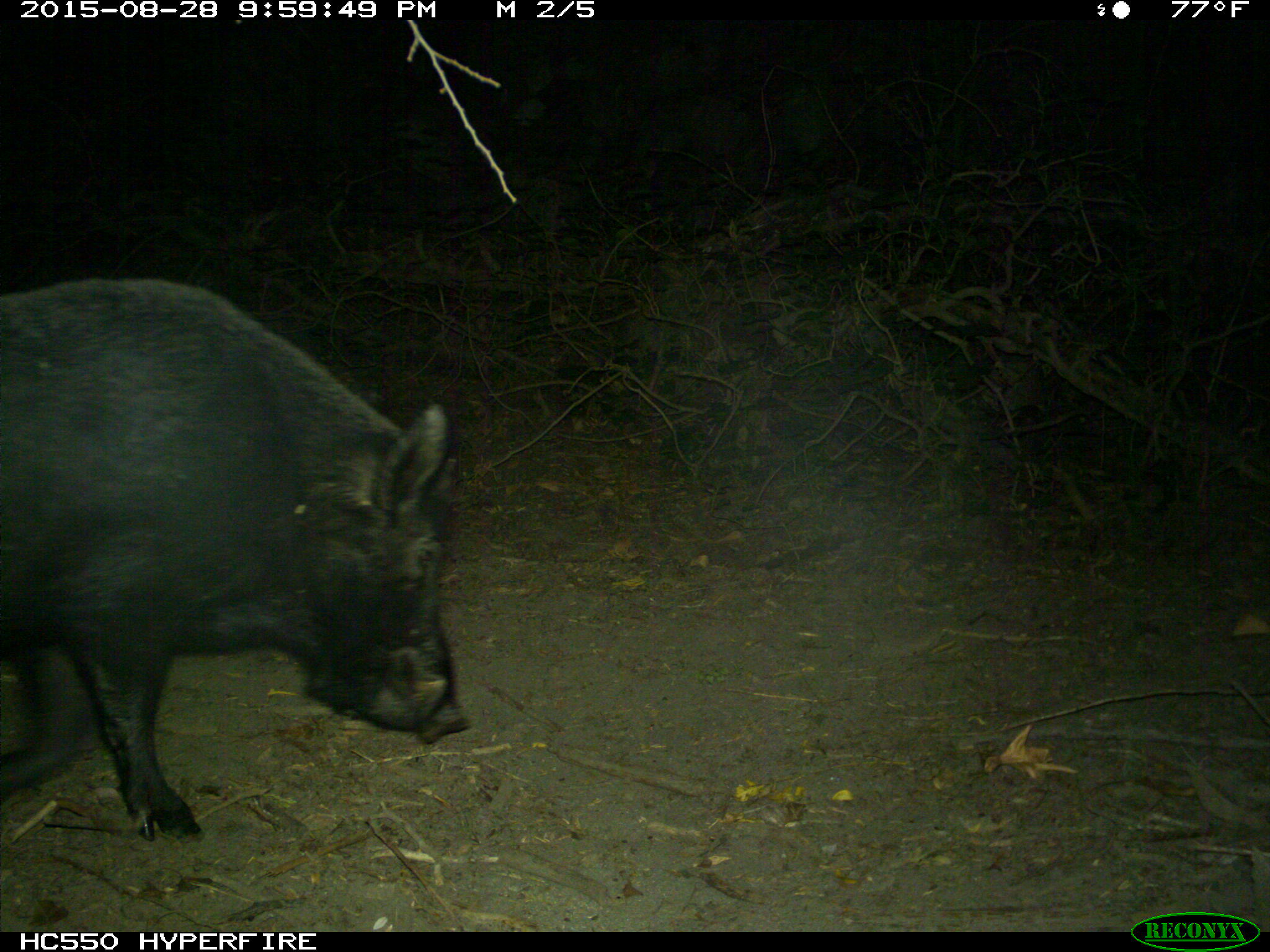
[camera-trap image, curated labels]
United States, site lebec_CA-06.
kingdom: Animalia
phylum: Chordata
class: Mammalia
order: Artiodactyla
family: Suidae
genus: Sus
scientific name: Sus scrofa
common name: wild boar